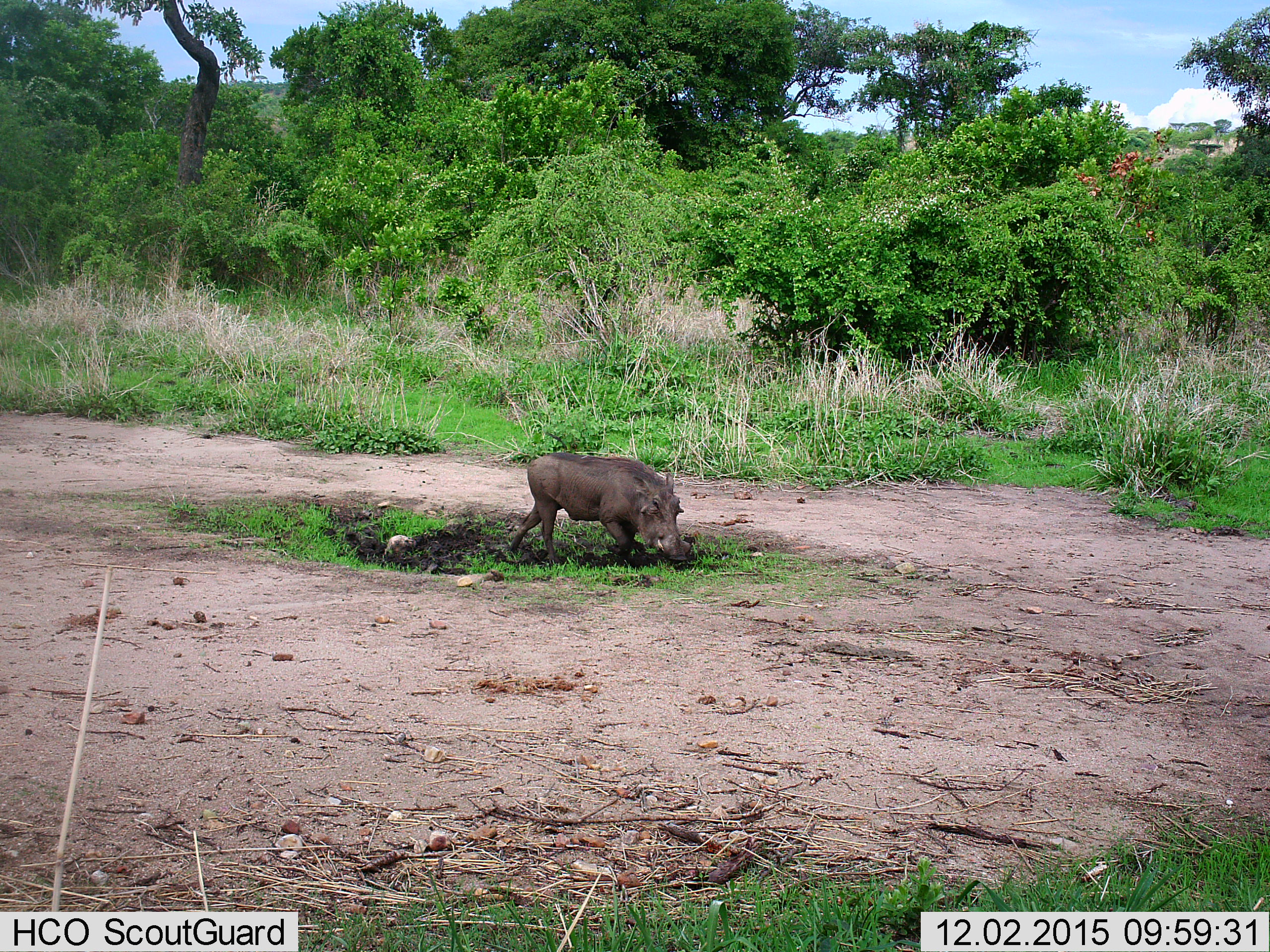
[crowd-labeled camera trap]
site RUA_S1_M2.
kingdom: Animalia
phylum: Chordata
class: Mammalia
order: Artiodactyla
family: Suidae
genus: Phacochoerus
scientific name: Phacochoerus africanus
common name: warthog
Warthog (Phacochoerus africanus), count 1. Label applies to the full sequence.